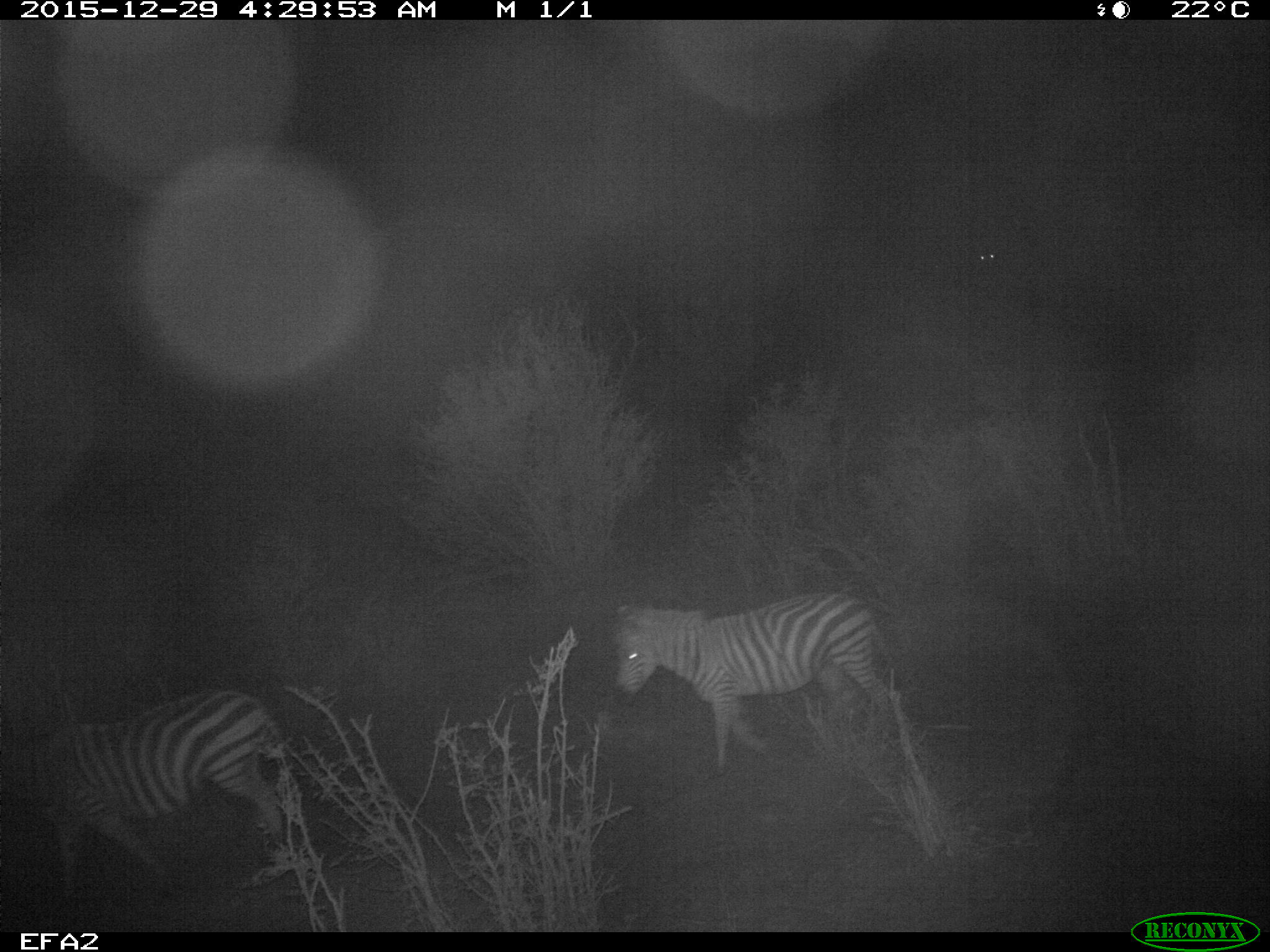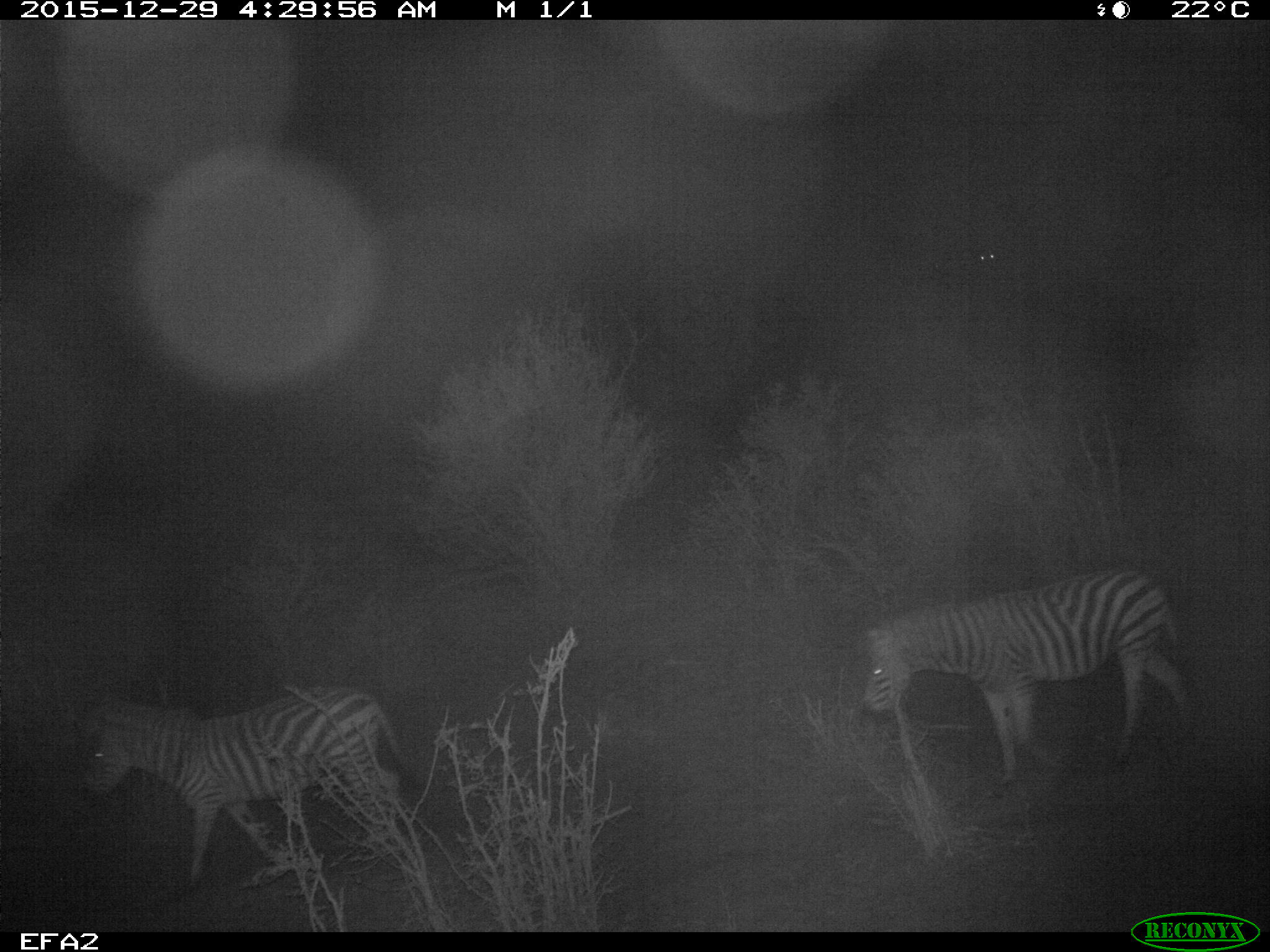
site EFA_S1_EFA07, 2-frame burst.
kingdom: Animalia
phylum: Chordata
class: Mammalia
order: Perissodactyla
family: Equidae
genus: Equus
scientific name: Equus quagga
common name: plains zebra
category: zebraplains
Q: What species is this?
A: Zebraplains (plains zebra) (Equus quagga).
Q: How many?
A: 2.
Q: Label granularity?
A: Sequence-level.